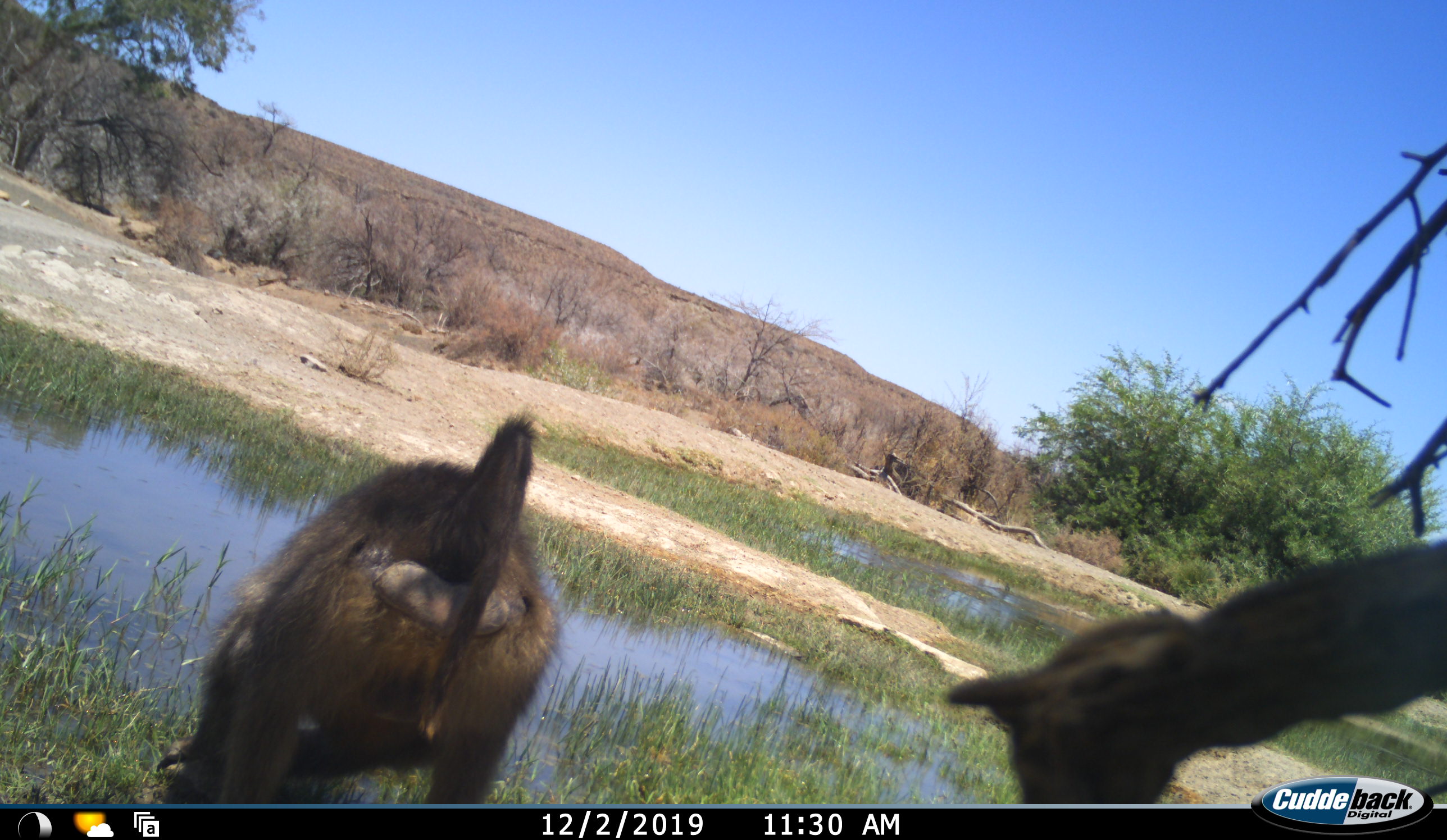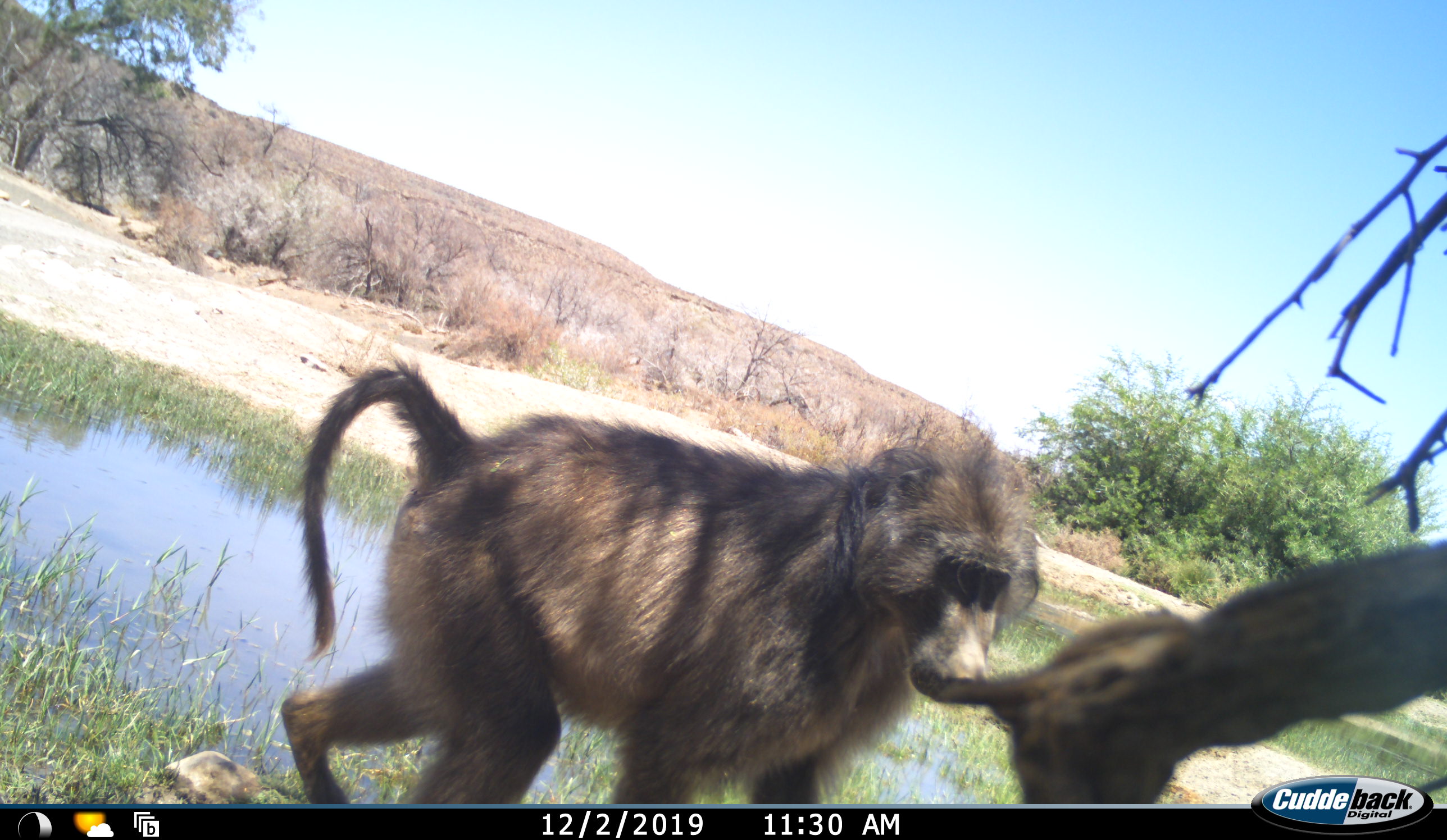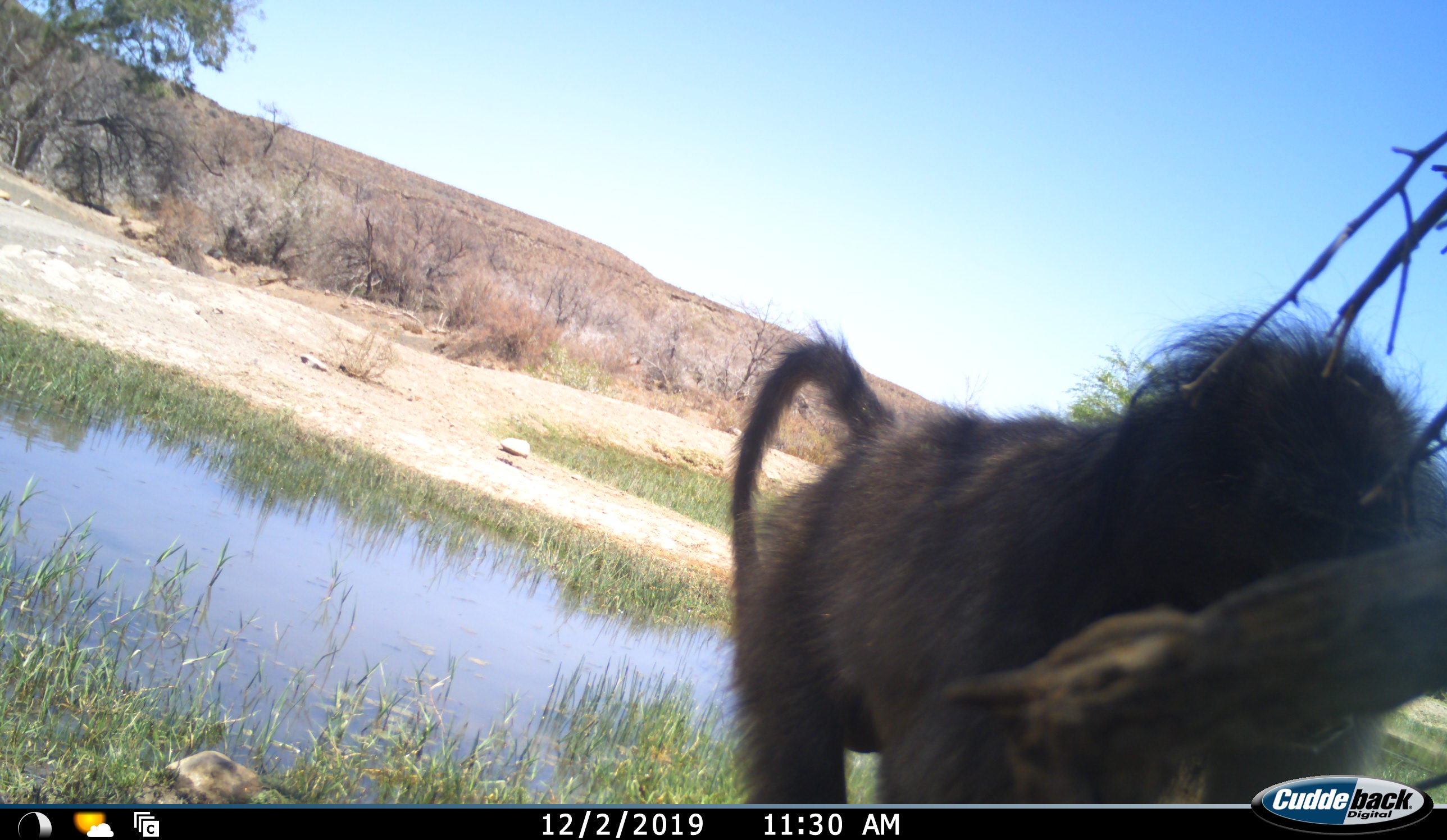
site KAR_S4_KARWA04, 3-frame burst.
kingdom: Animalia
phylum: Chordata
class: Mammalia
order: Primates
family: Cercopithecidae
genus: Papio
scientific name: Papio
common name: baboon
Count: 1.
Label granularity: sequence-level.